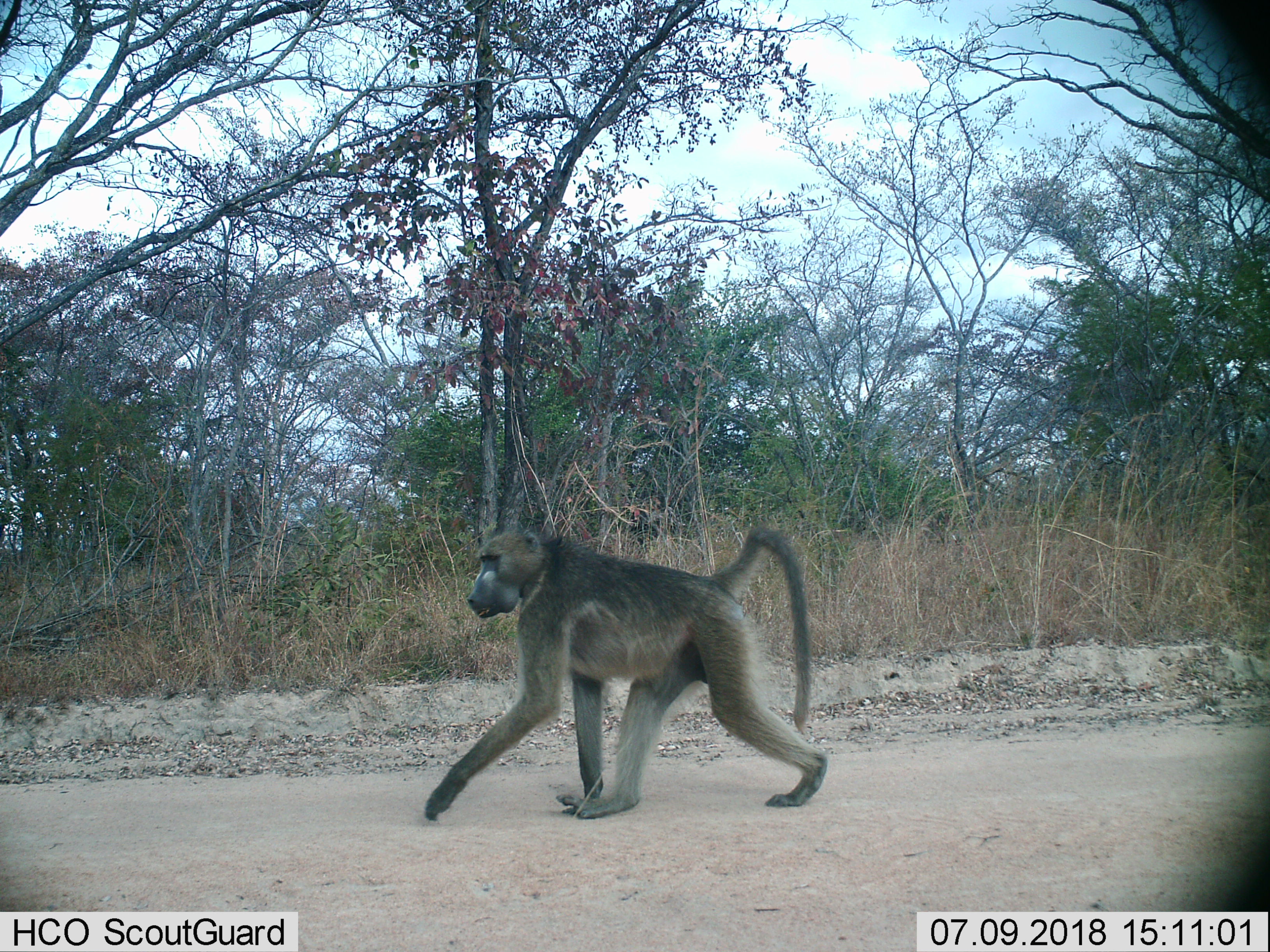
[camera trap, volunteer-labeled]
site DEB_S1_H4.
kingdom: Animalia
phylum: Chordata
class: Mammalia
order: Primates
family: Cercopithecidae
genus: Papio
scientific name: Papio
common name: baboon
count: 1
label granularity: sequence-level